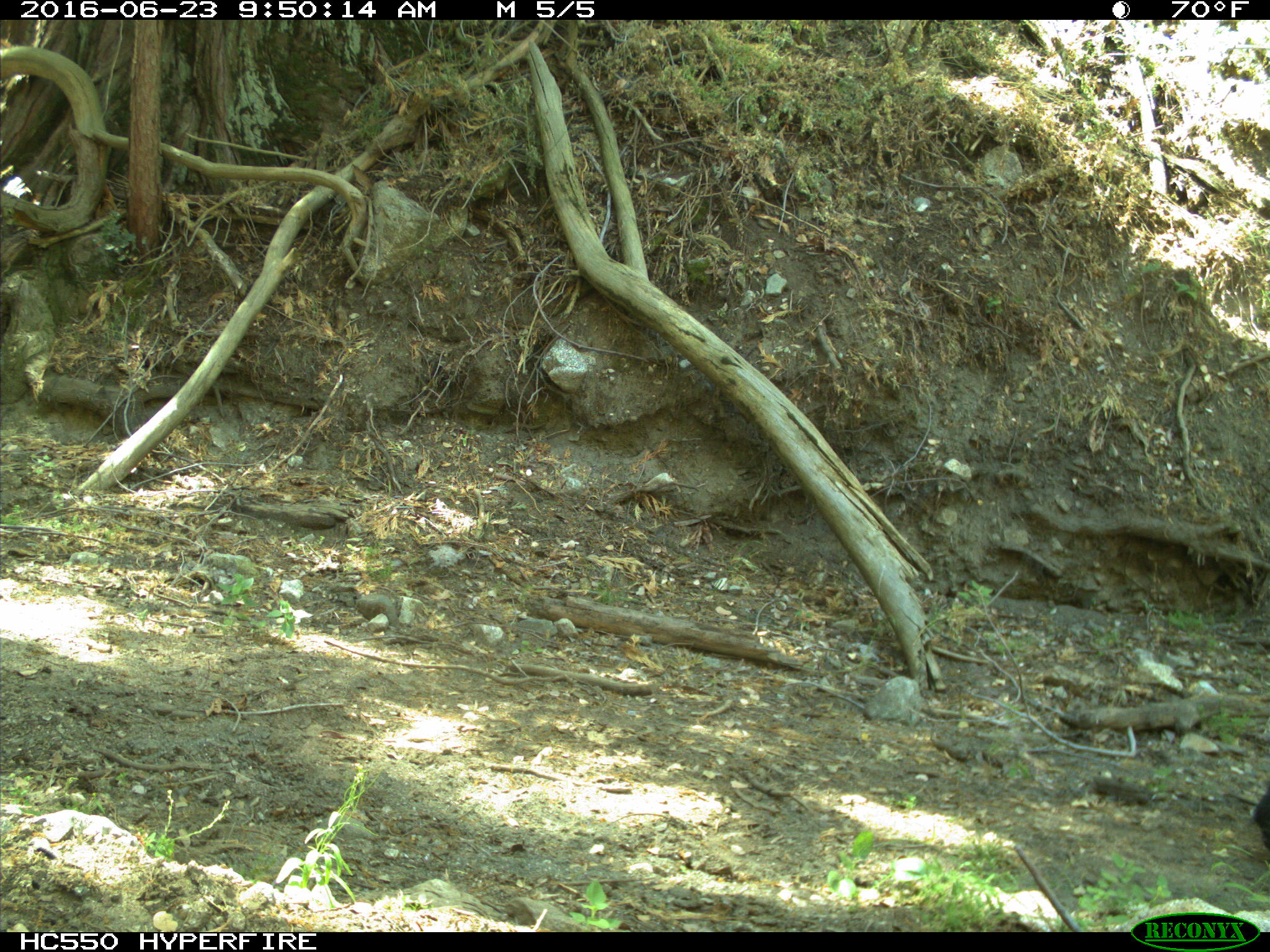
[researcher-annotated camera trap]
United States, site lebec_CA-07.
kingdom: Animalia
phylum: Chordata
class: Mammalia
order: Carnivora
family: Ursidae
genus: Ursus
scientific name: Ursus americanus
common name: american black bear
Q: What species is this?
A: Ursus americanus (american black bear).